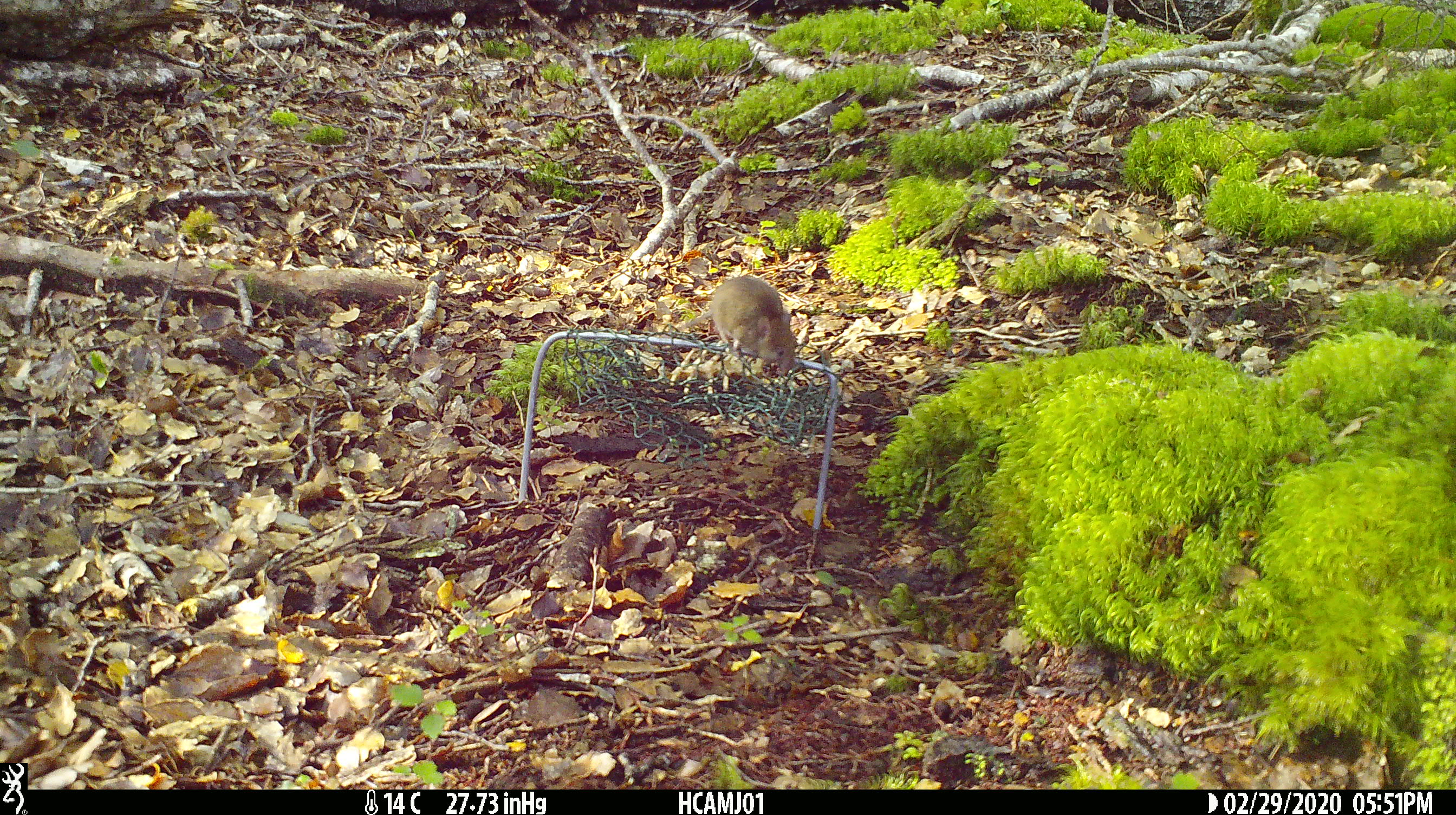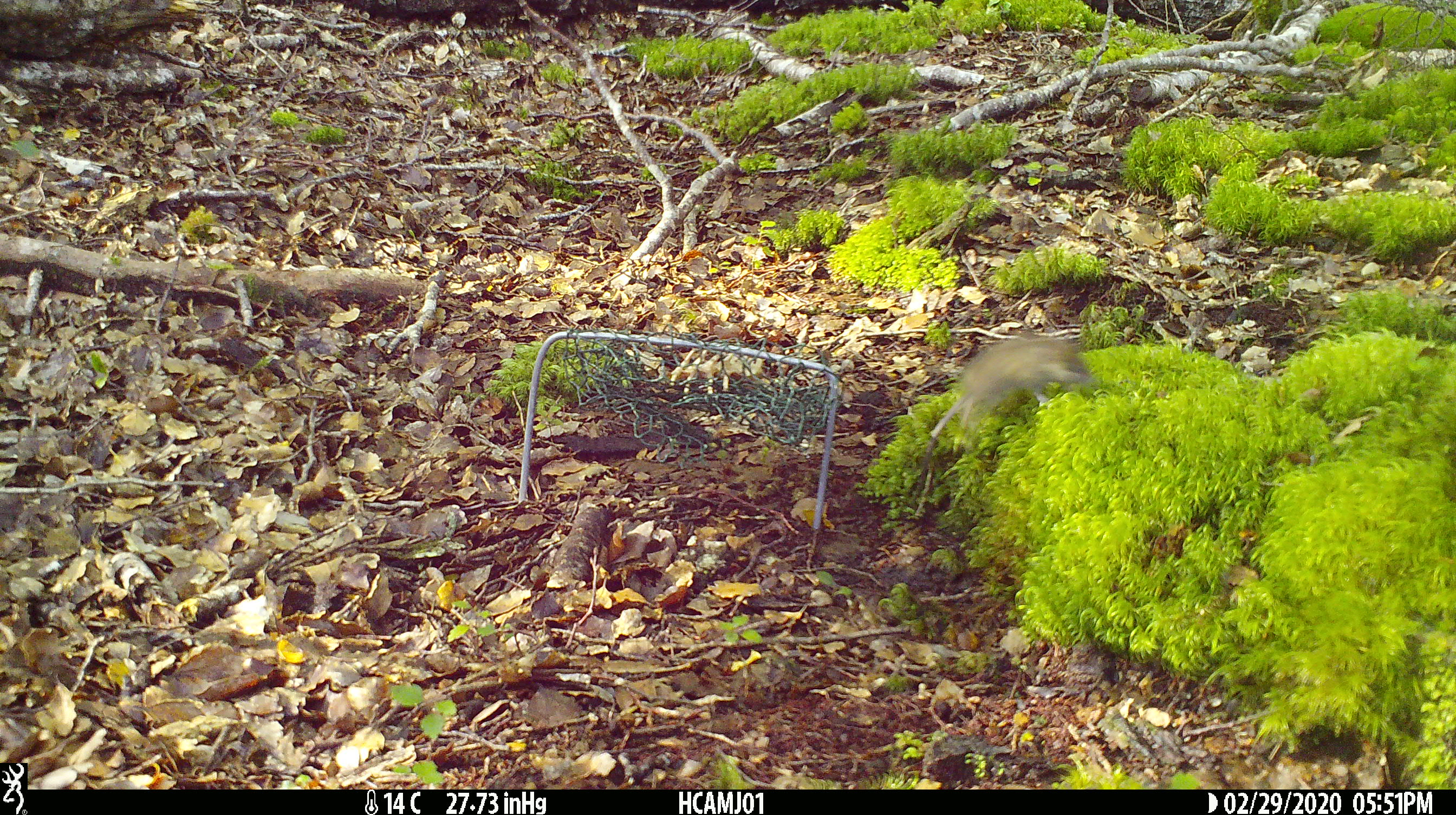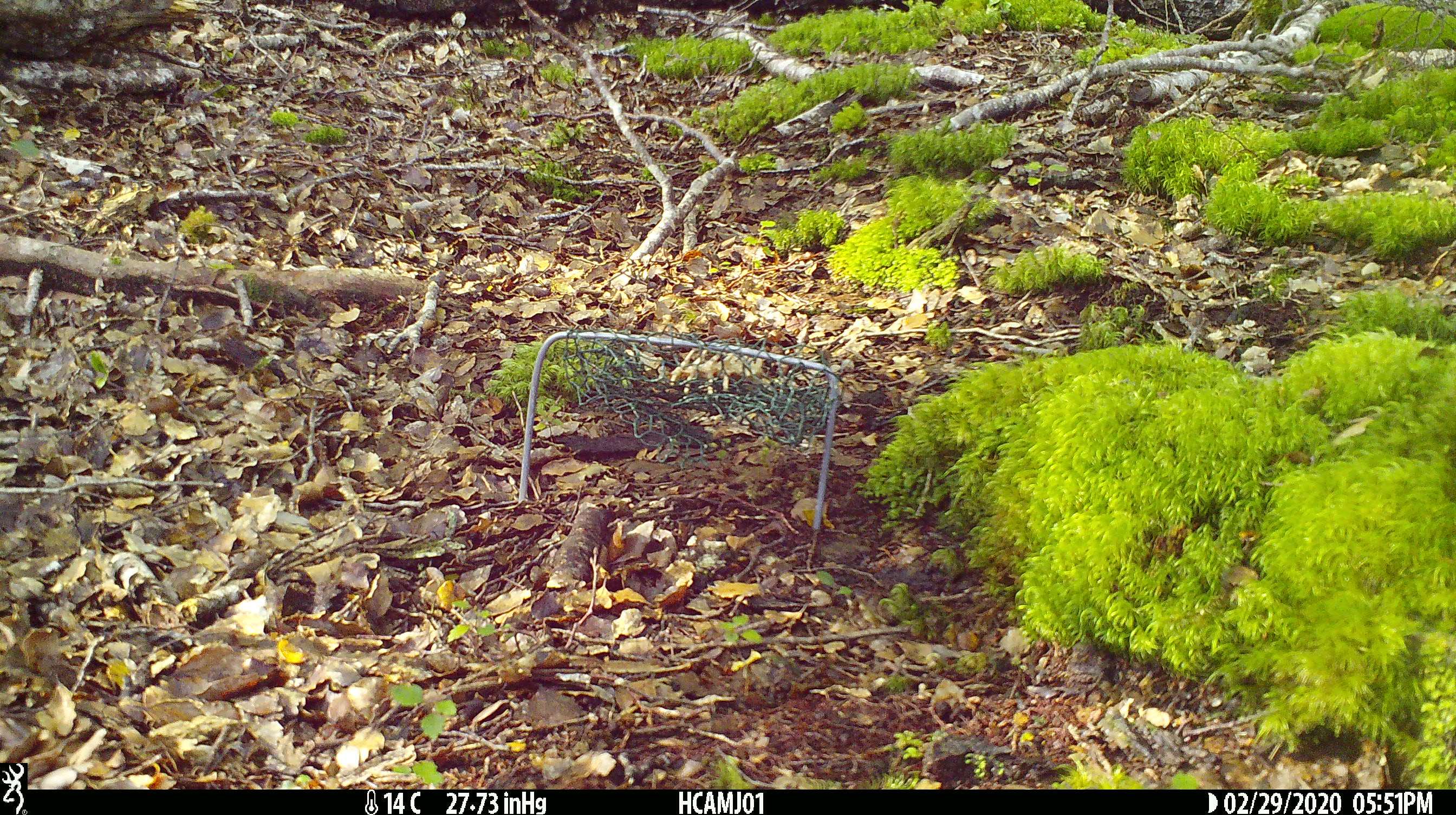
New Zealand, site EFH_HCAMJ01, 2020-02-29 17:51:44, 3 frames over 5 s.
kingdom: Animalia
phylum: Chordata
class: Mammalia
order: Rodentia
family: Muridae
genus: Mus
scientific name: Mus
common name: mouse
Mouse (Mus).